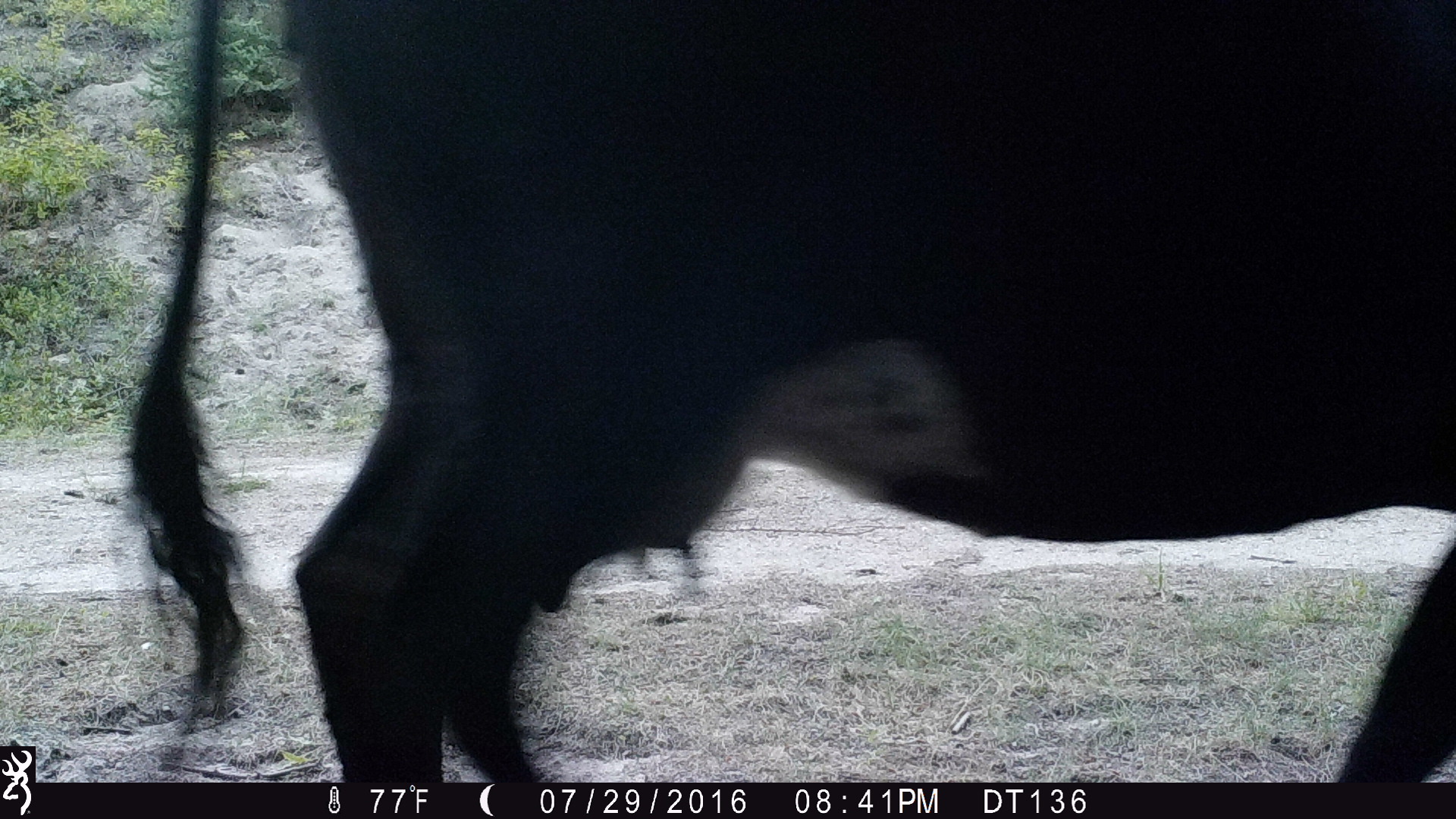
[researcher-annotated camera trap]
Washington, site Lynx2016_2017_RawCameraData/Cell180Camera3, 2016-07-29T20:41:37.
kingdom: Animalia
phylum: Chordata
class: Mammalia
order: Artiodactyla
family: Bovidae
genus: Bos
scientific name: Bos taurus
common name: domestic cattle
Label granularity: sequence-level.